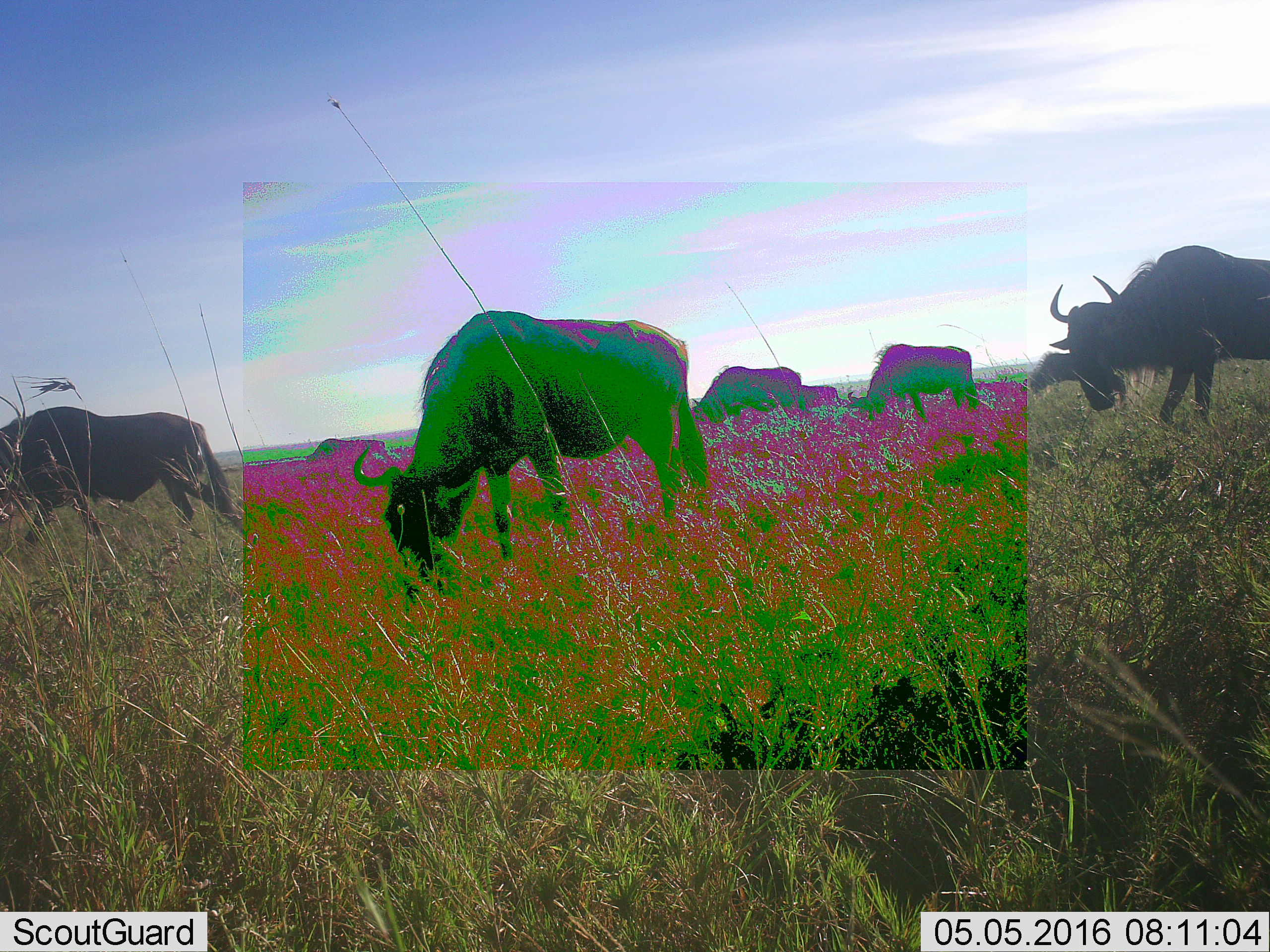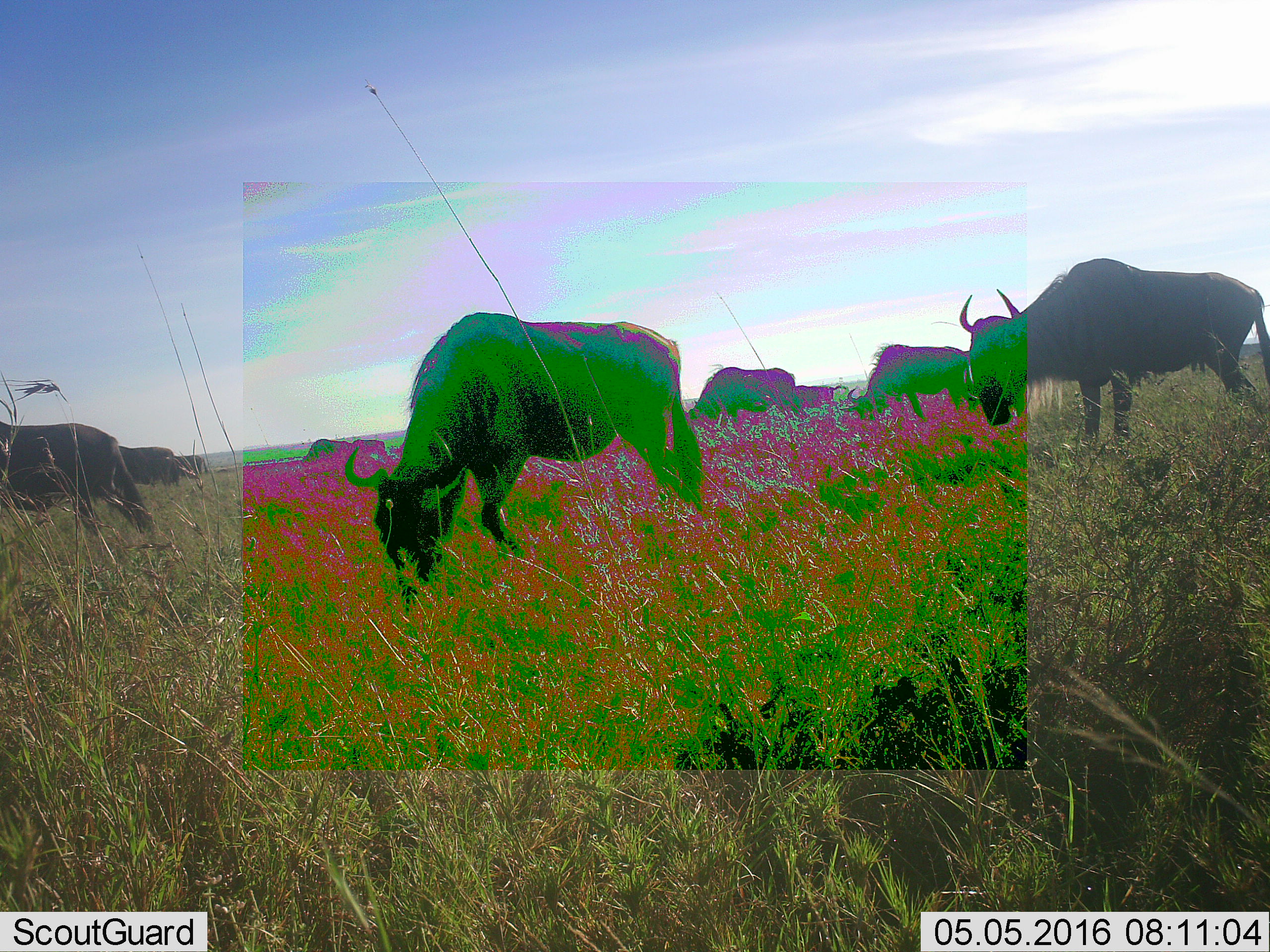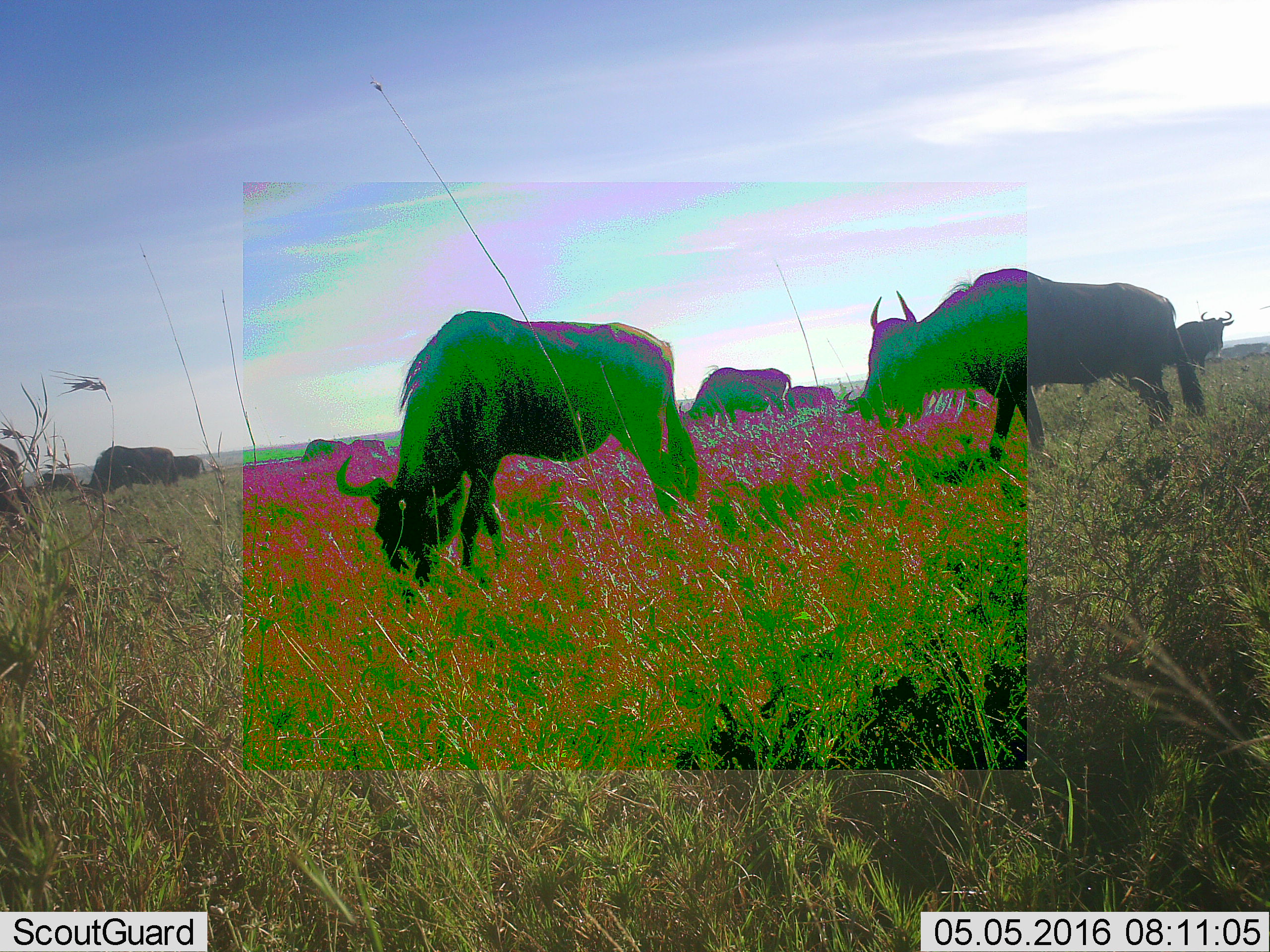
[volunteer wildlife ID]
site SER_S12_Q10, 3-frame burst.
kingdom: Animalia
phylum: Chordata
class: Mammalia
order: Artiodactyla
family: Bovidae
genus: Connochaetes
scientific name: Connochaetes taurinus taurinus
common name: blue wildebeest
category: wildebeestblue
Wildebeestblue (blue wildebeest) (Connochaetes taurinus taurinus), count 9. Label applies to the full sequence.